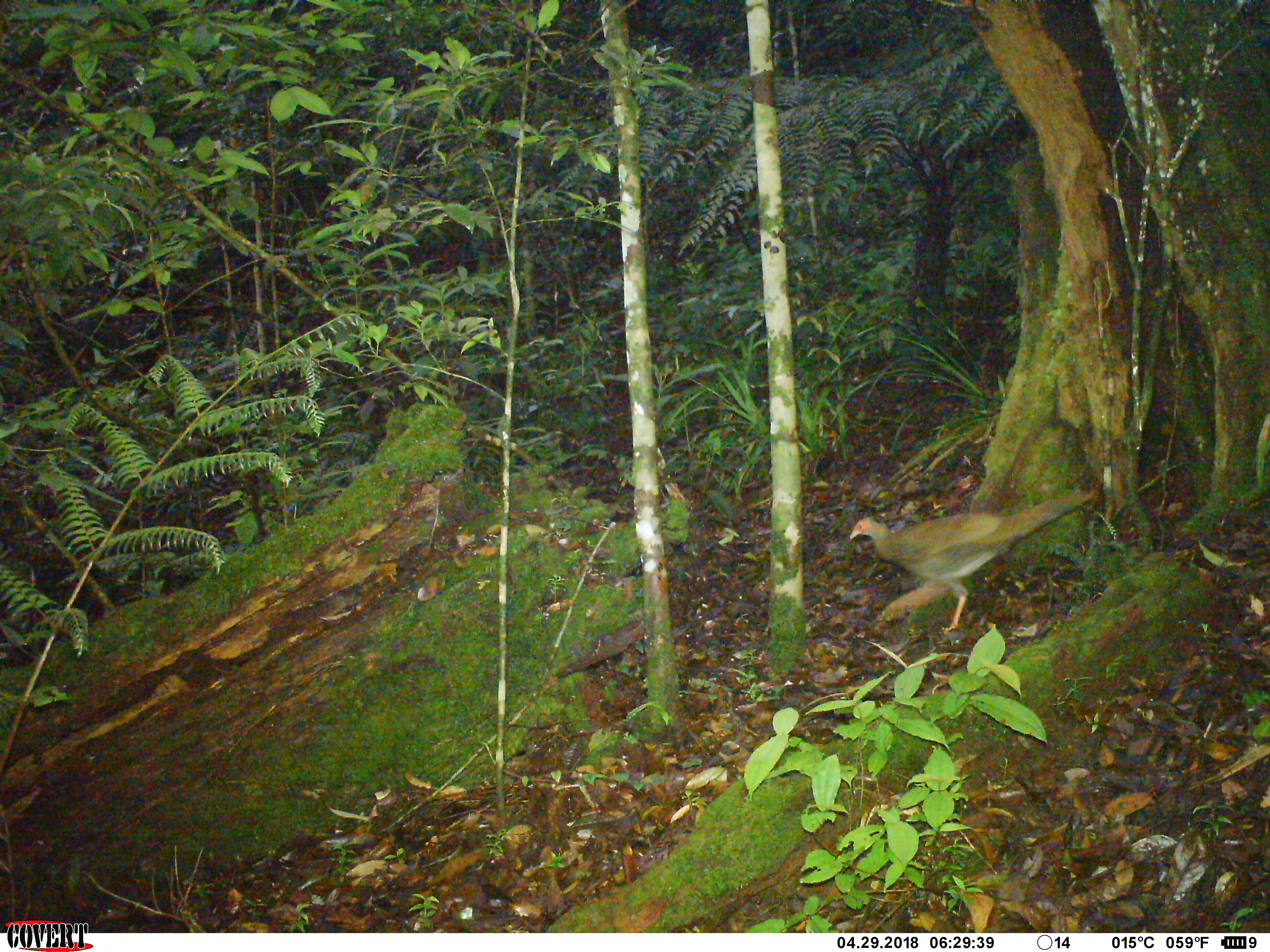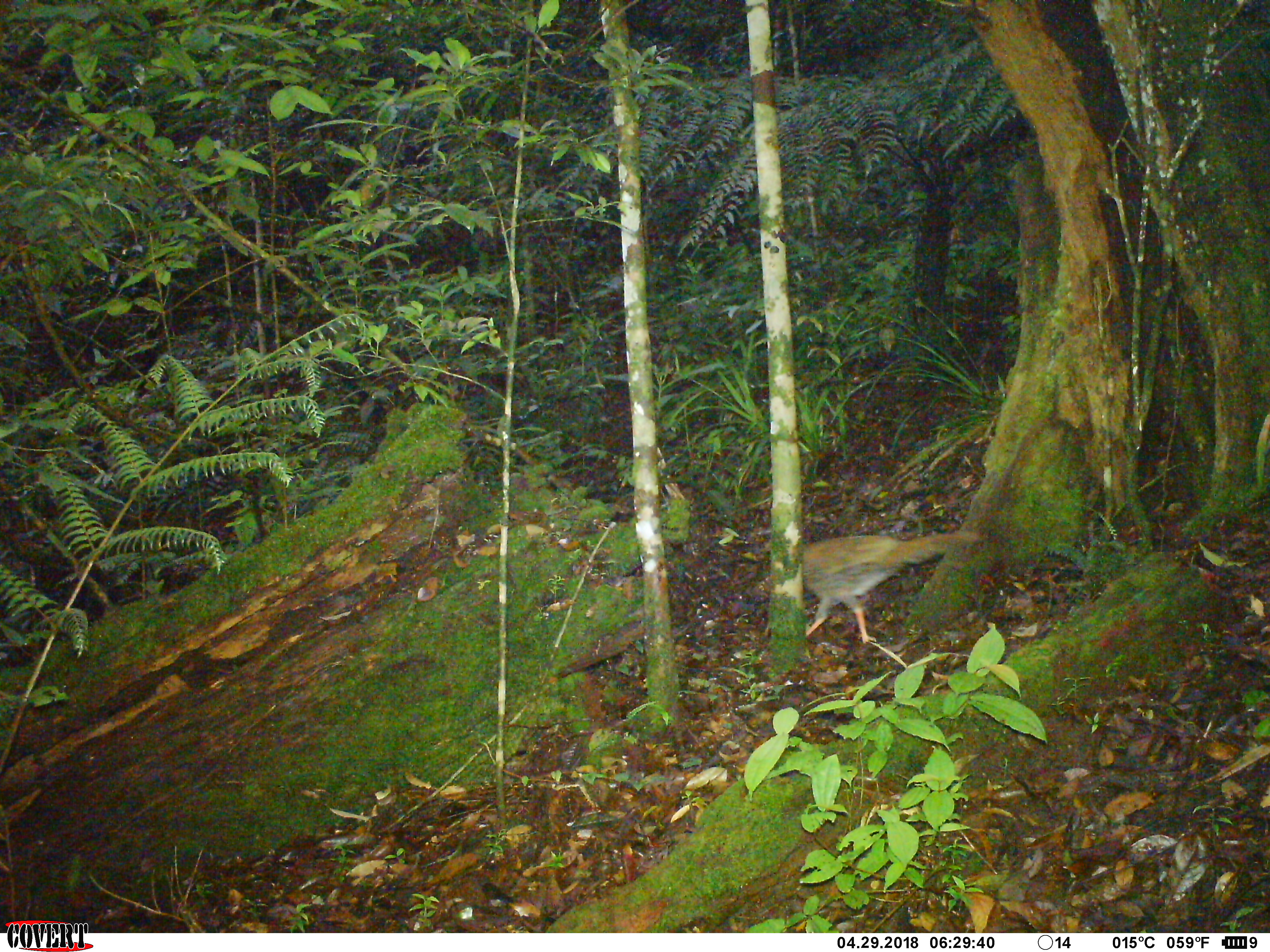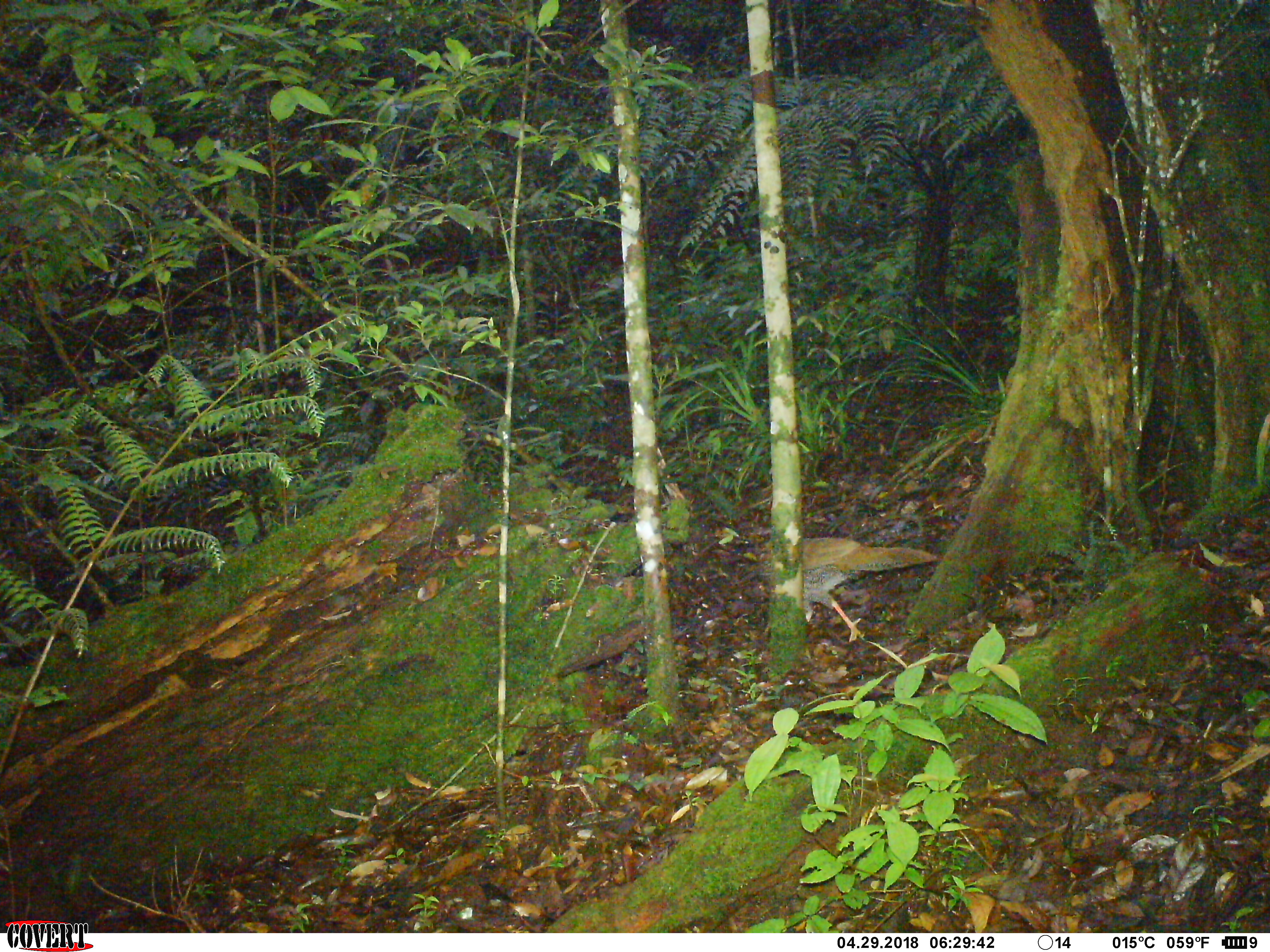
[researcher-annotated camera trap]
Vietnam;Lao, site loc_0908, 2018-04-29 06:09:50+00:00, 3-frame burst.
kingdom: Animalia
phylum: Chordata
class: Aves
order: Galliformes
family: Phasianidae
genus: Lophura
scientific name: Lophura nycthemera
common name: silver pheasant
Silver pheasant (Lophura nycthemera). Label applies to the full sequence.